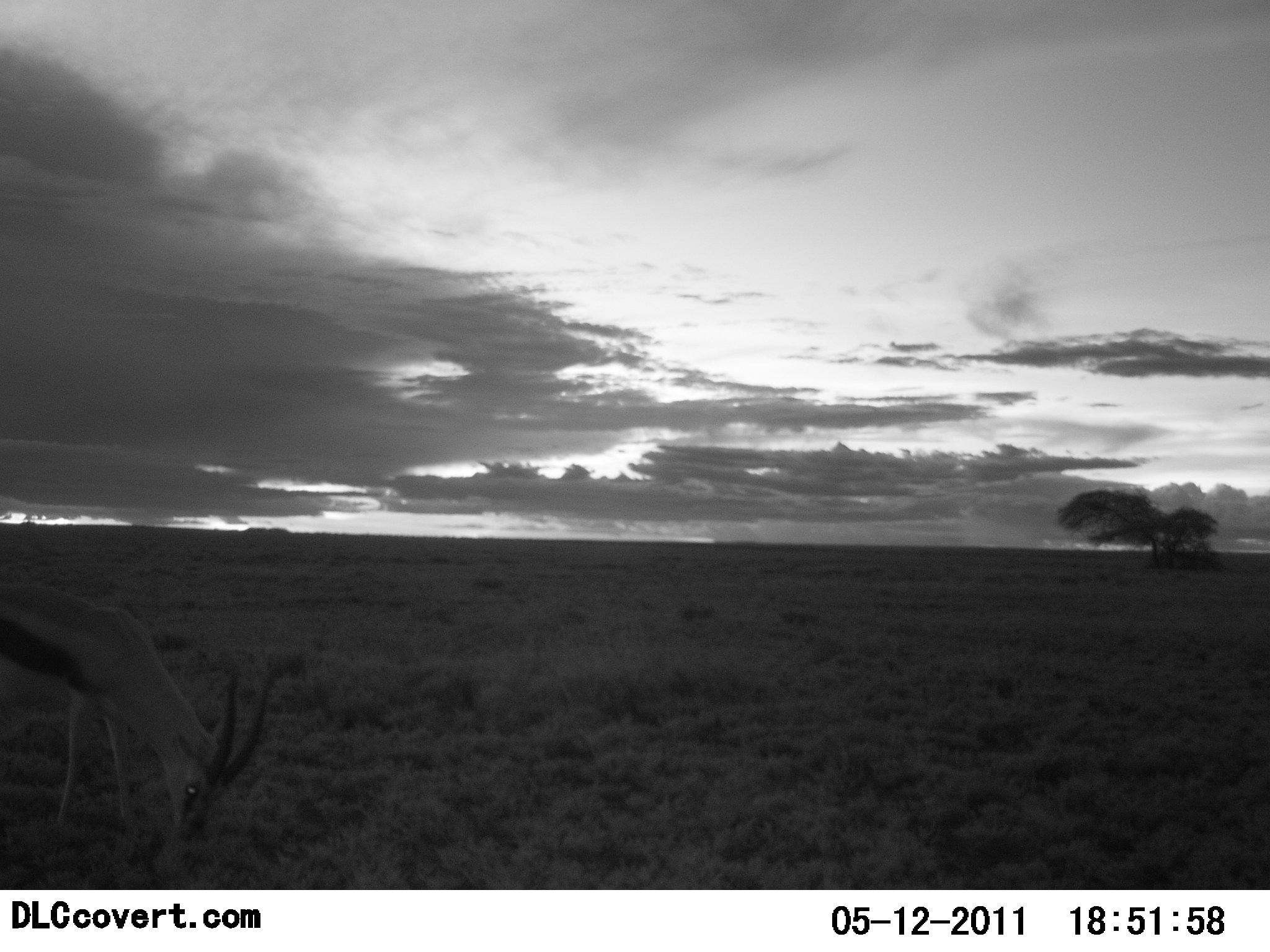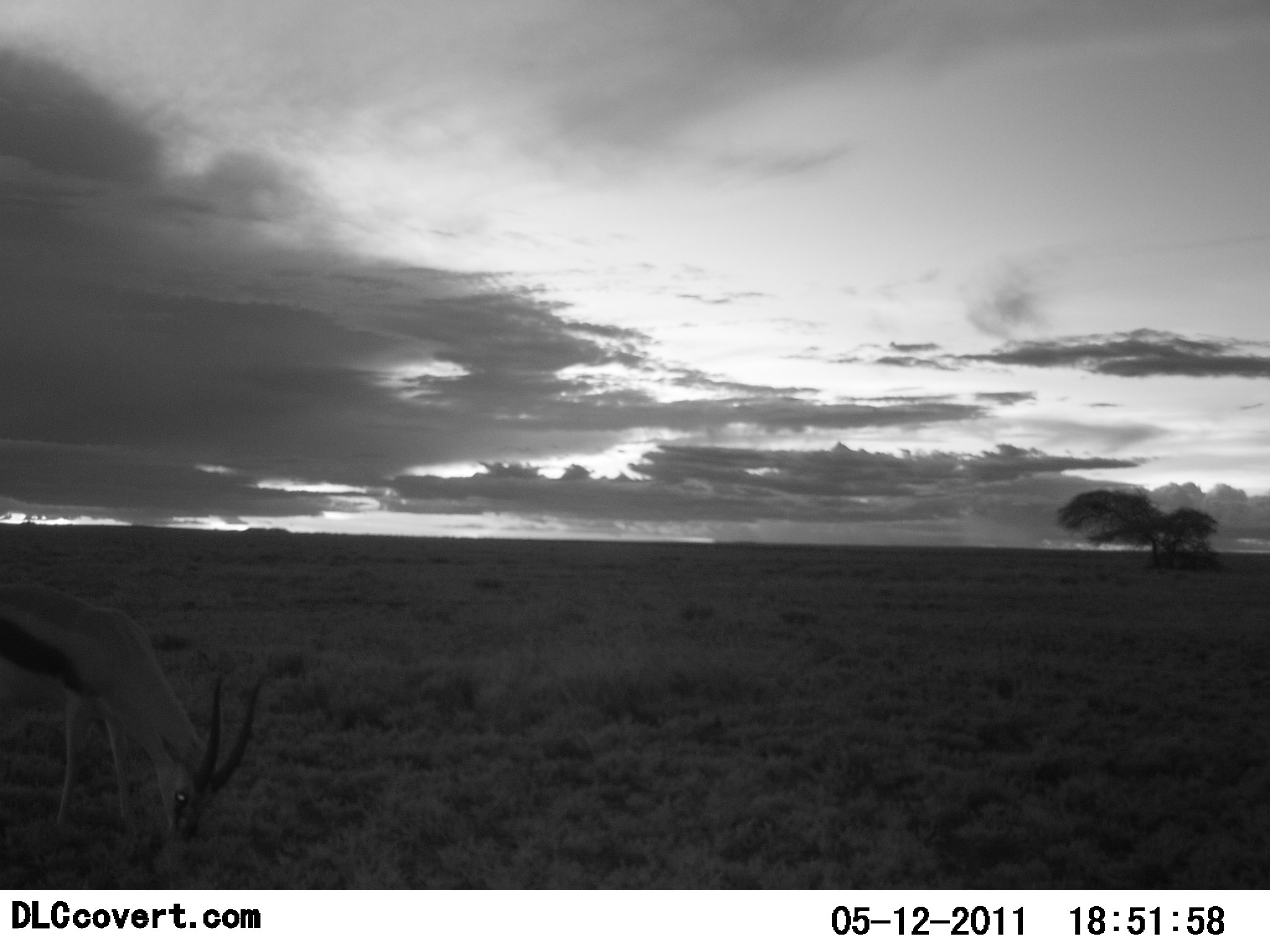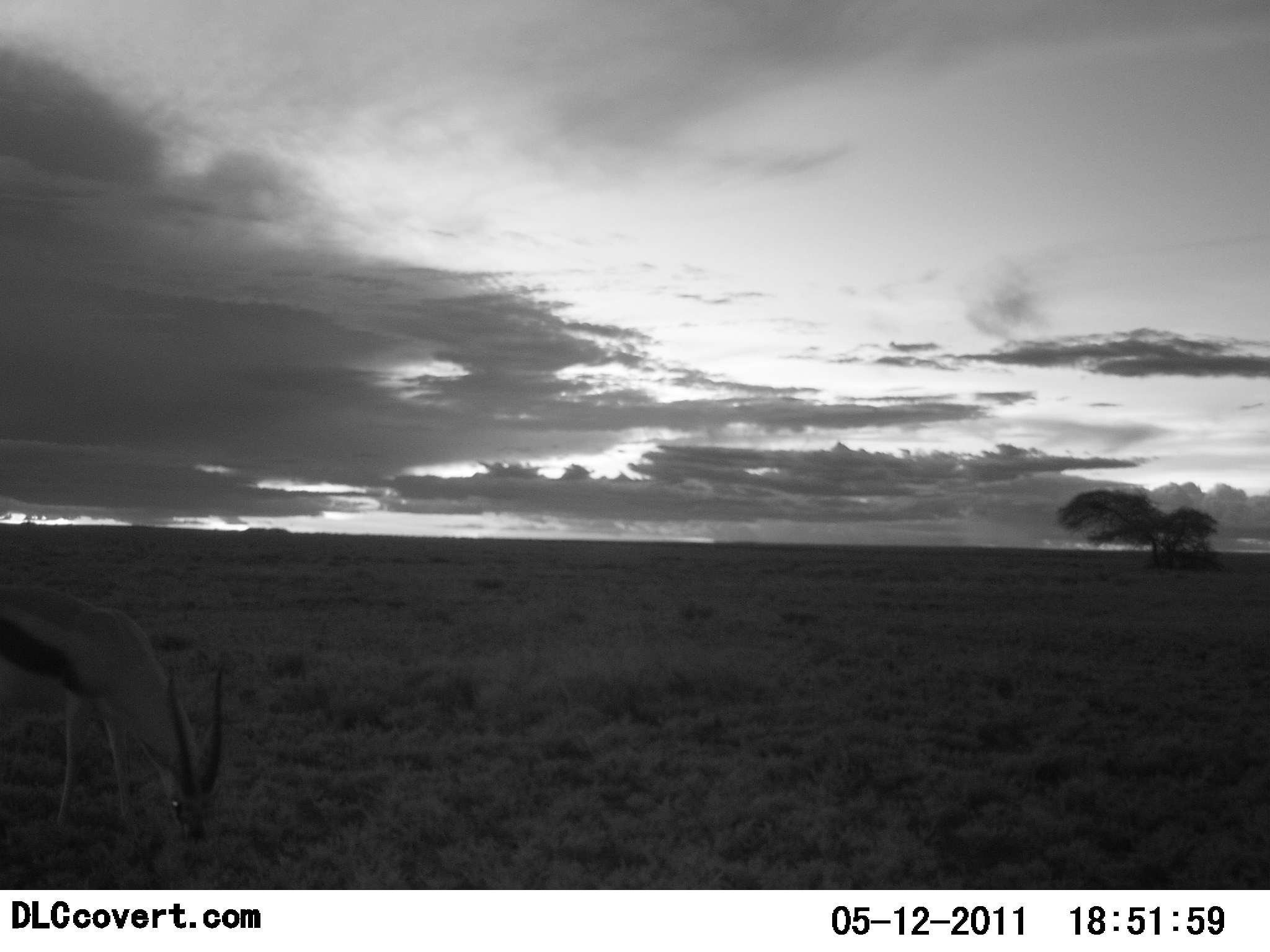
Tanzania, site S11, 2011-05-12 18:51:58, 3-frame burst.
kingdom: Animalia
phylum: Chordata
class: Mammalia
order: Artiodactyla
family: Bovidae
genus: Eudorcas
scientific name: Eudorcas thomsonii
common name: thomson's gazelle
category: gazellethomsons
Gazellethomsons (thomson's gazelle) (Eudorcas thomsonii), count 1. Behavior (volunteer vote fractions): standing 0%, resting 0%, moving 0%, interacting 0%. Young present (vote fraction): 0%. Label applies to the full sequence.